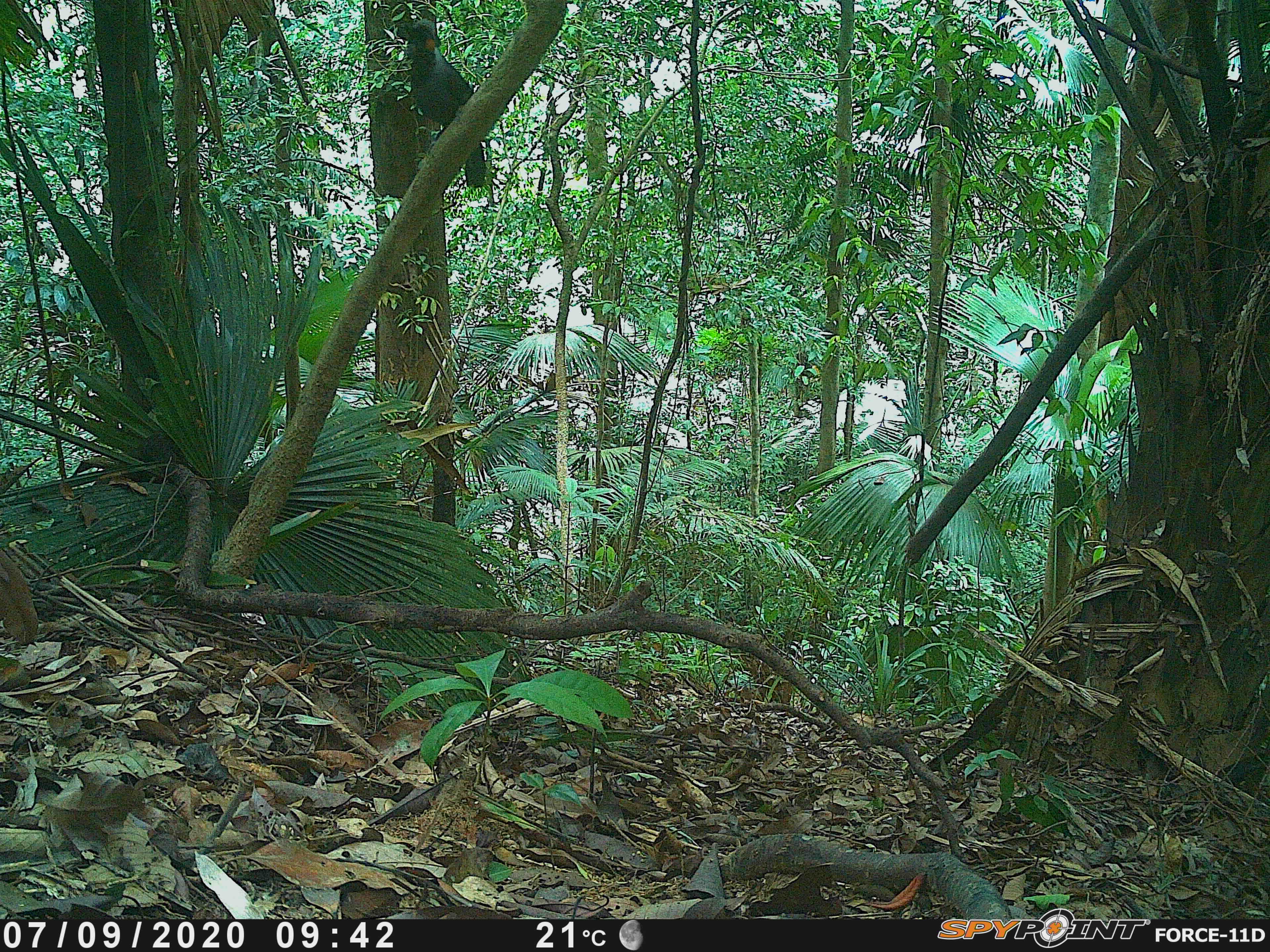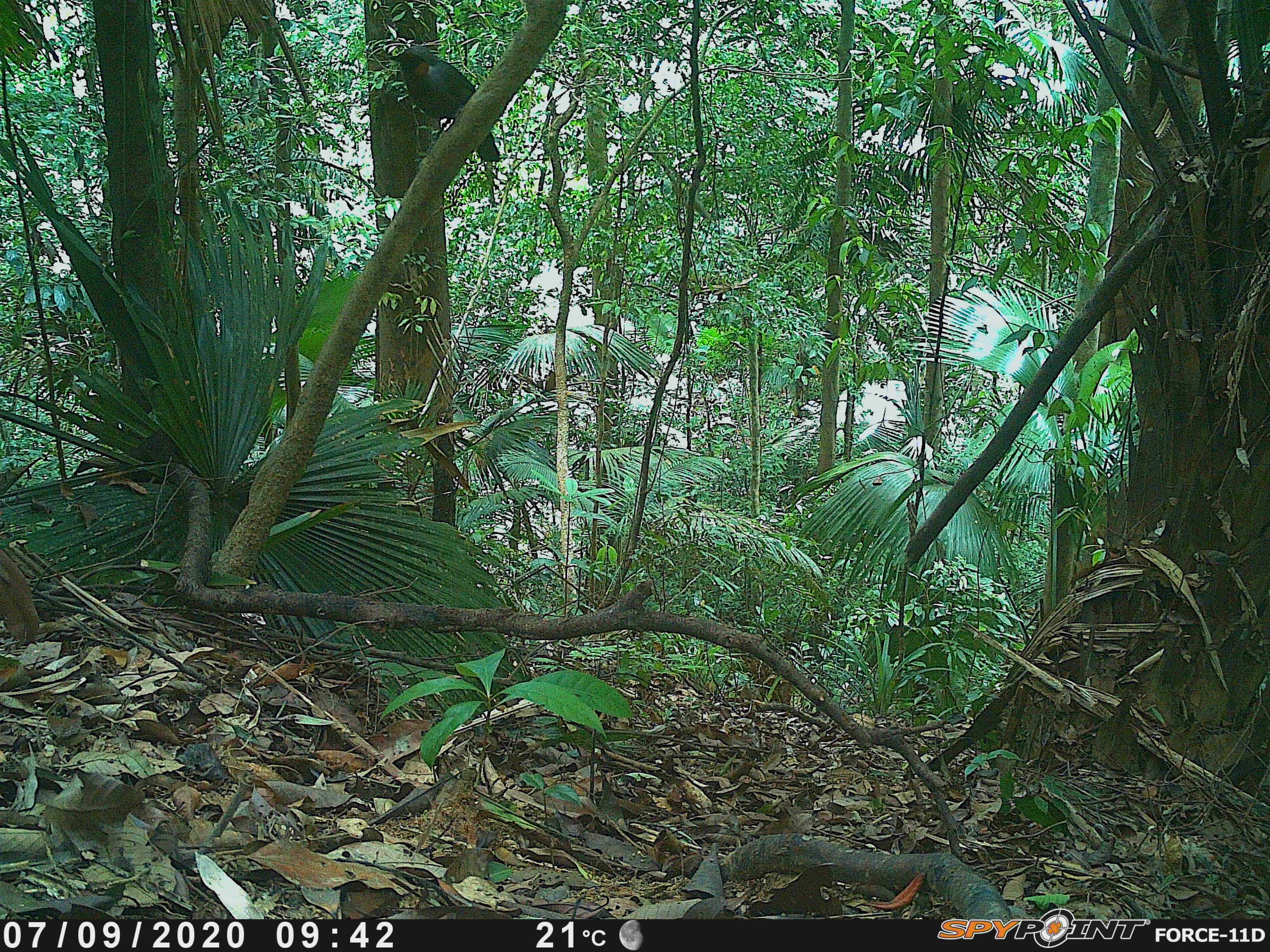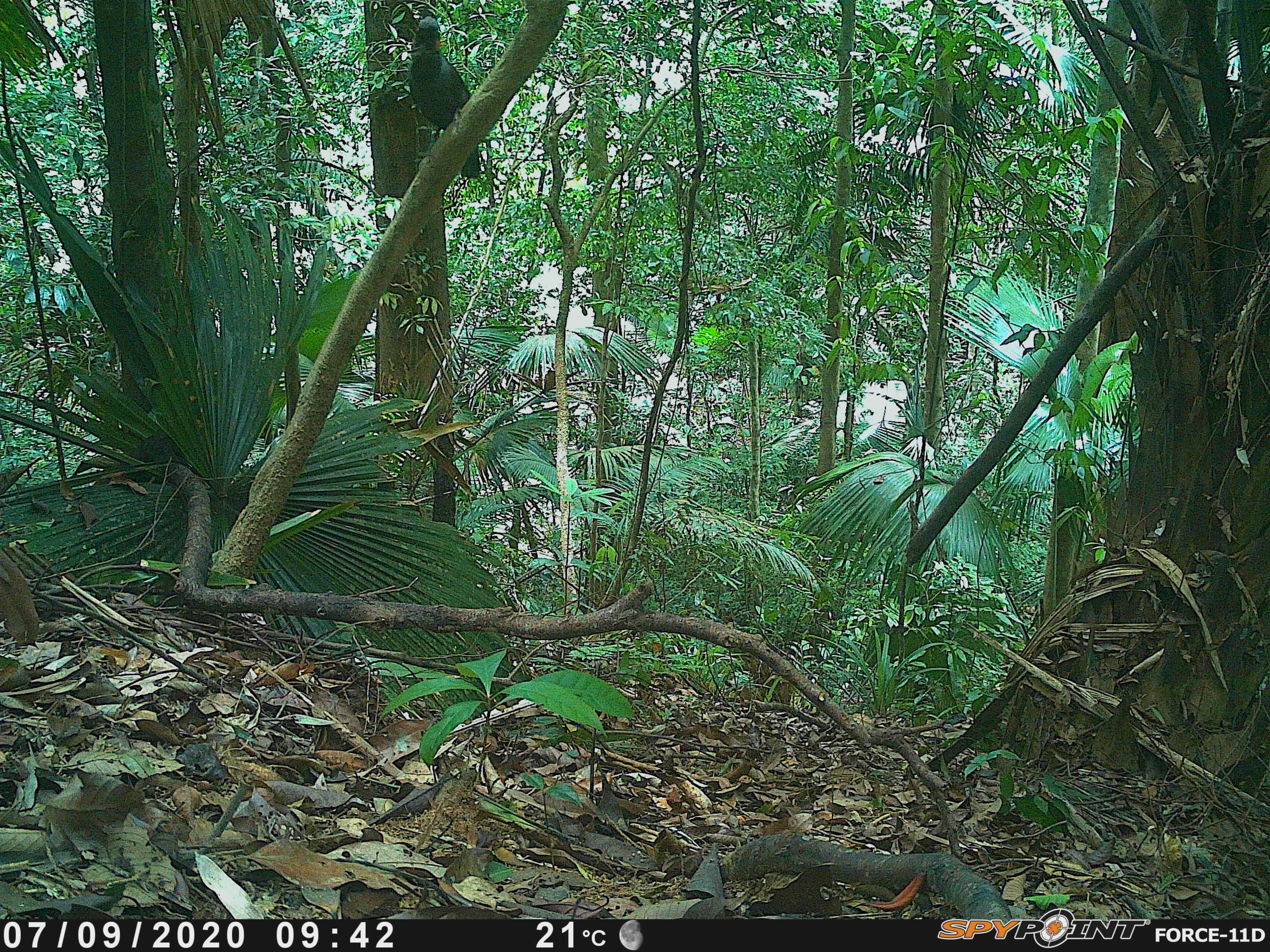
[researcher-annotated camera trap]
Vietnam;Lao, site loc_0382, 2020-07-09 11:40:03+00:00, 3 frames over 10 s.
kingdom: Animalia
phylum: Chordata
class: Aves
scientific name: Aves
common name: bird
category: unidentified bird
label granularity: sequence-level